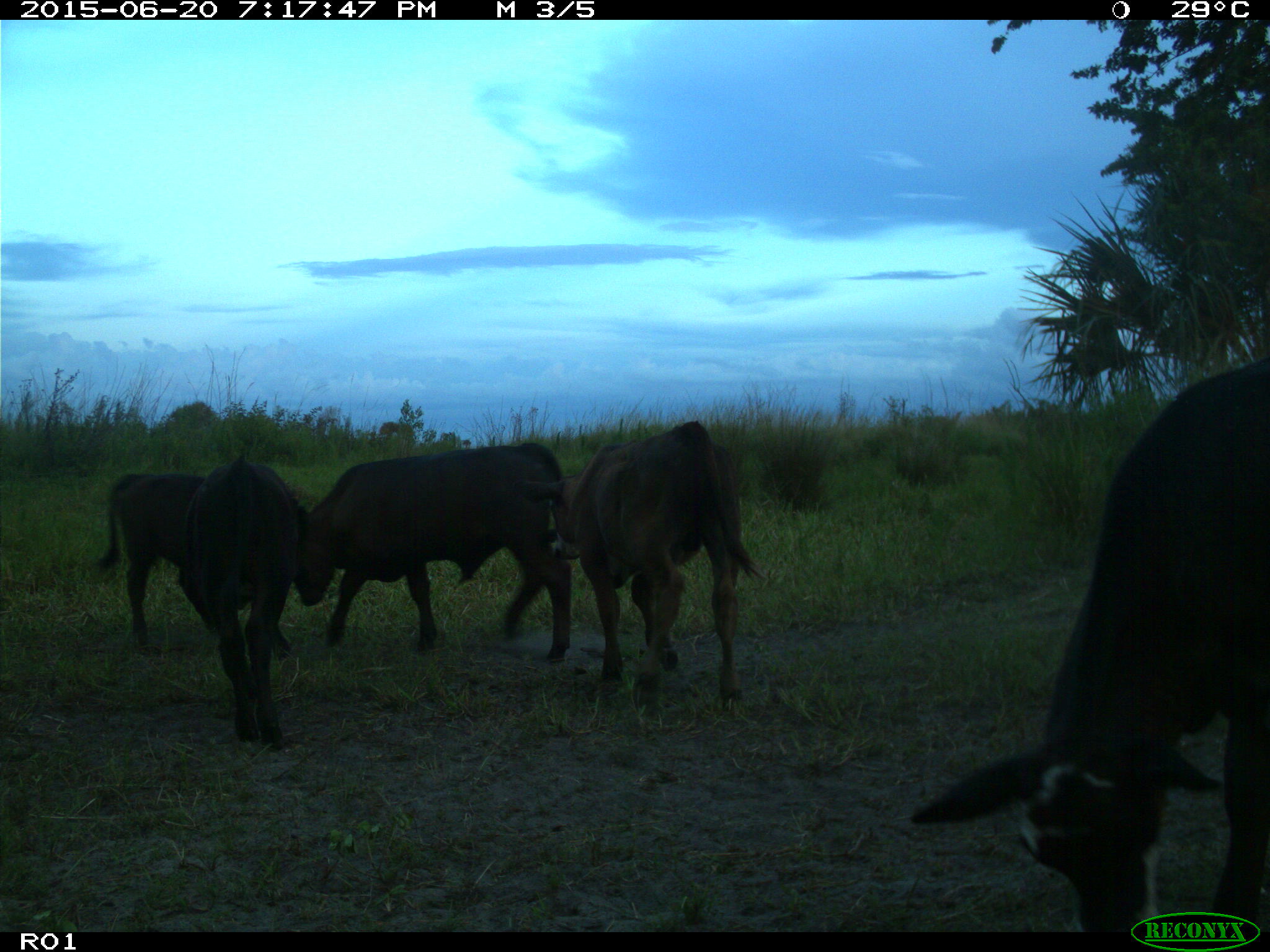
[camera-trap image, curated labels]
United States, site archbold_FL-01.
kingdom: Animalia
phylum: Chordata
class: Mammalia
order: Artiodactyla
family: Bovidae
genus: Bos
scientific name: Bos taurus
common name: domestic cow